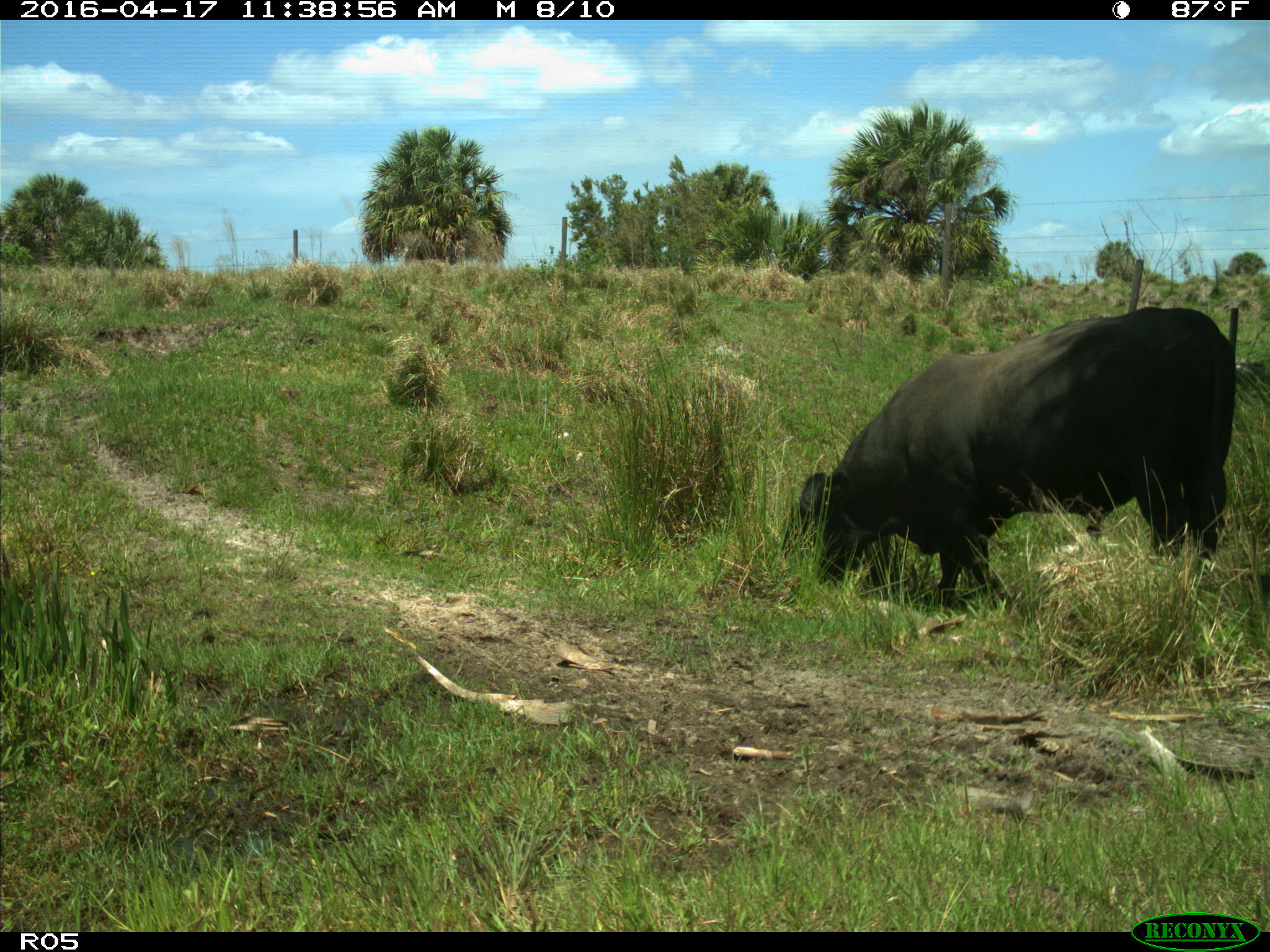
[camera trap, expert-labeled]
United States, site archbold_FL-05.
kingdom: Animalia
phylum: Chordata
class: Mammalia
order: Artiodactyla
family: Bovidae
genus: Bos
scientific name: Bos taurus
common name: domestic cow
Bos taurus (domestic cow).